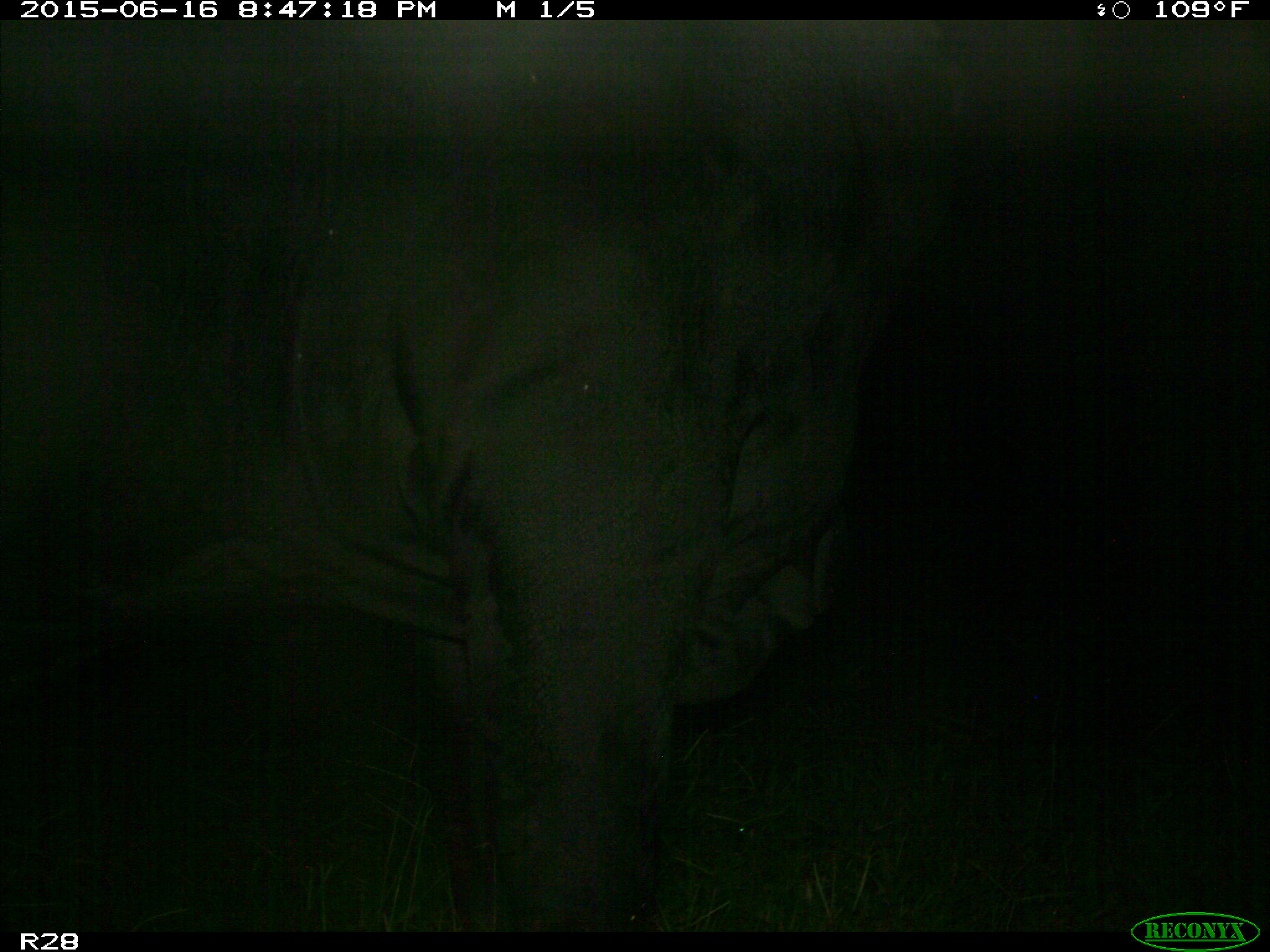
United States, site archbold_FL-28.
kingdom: Animalia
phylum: Chordata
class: Mammalia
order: Artiodactyla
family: Bovidae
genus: Bos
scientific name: Bos taurus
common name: domestic cow